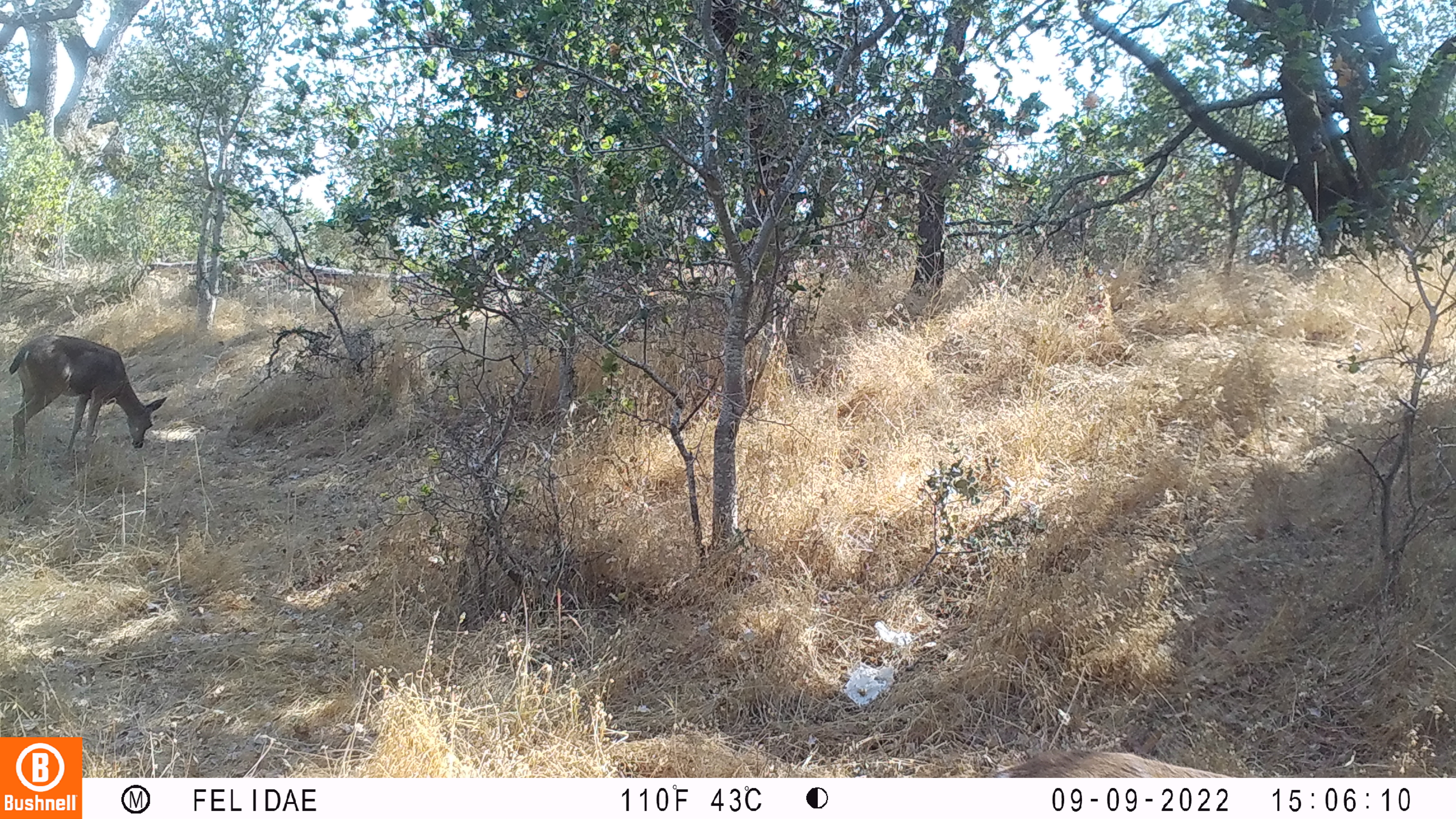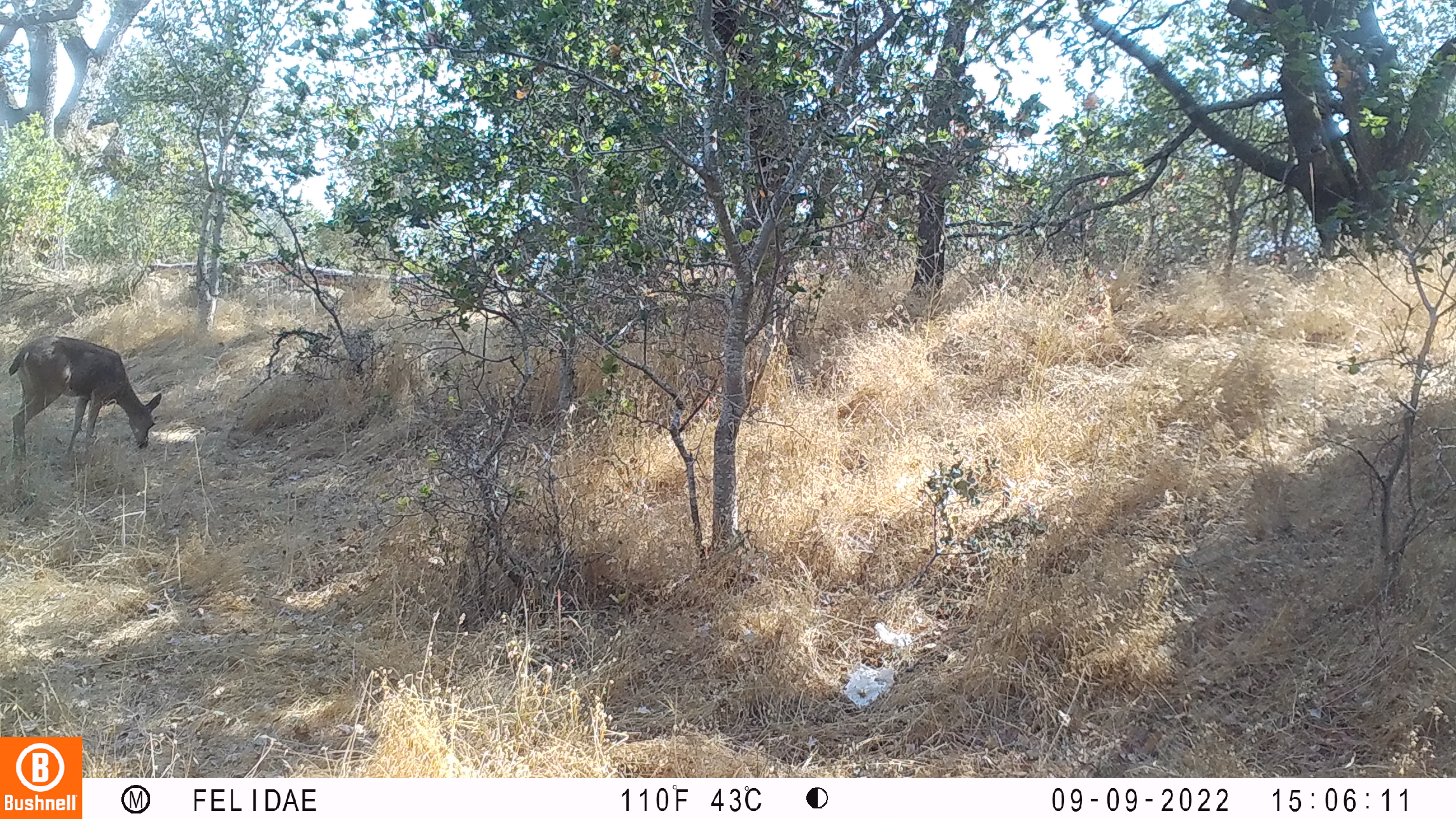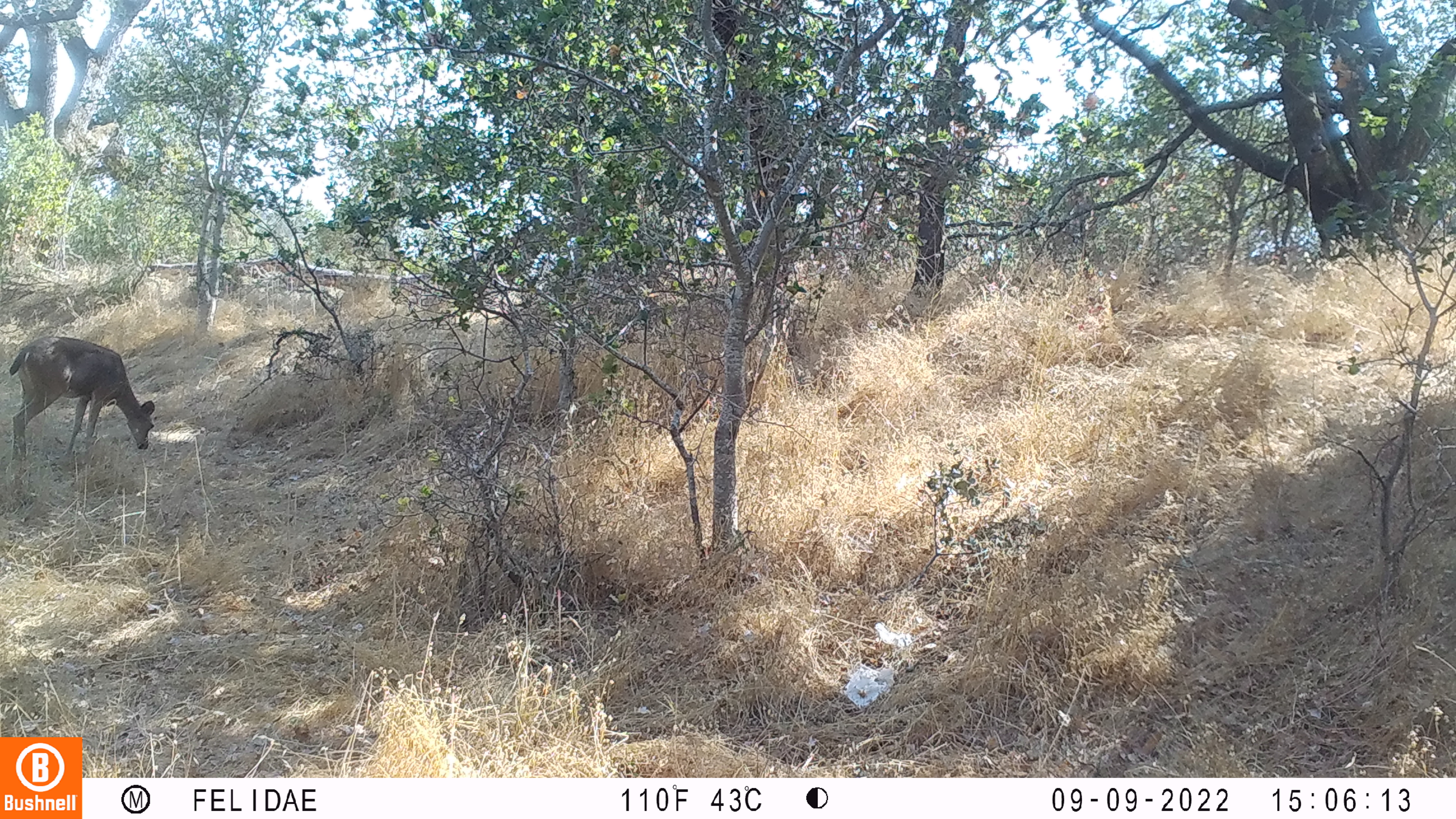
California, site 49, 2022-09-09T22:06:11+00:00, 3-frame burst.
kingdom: Animalia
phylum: Chordata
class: Mammalia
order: Artiodactyla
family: Cervidae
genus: Odocoileus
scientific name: Odocoileus hemionus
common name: mule deer